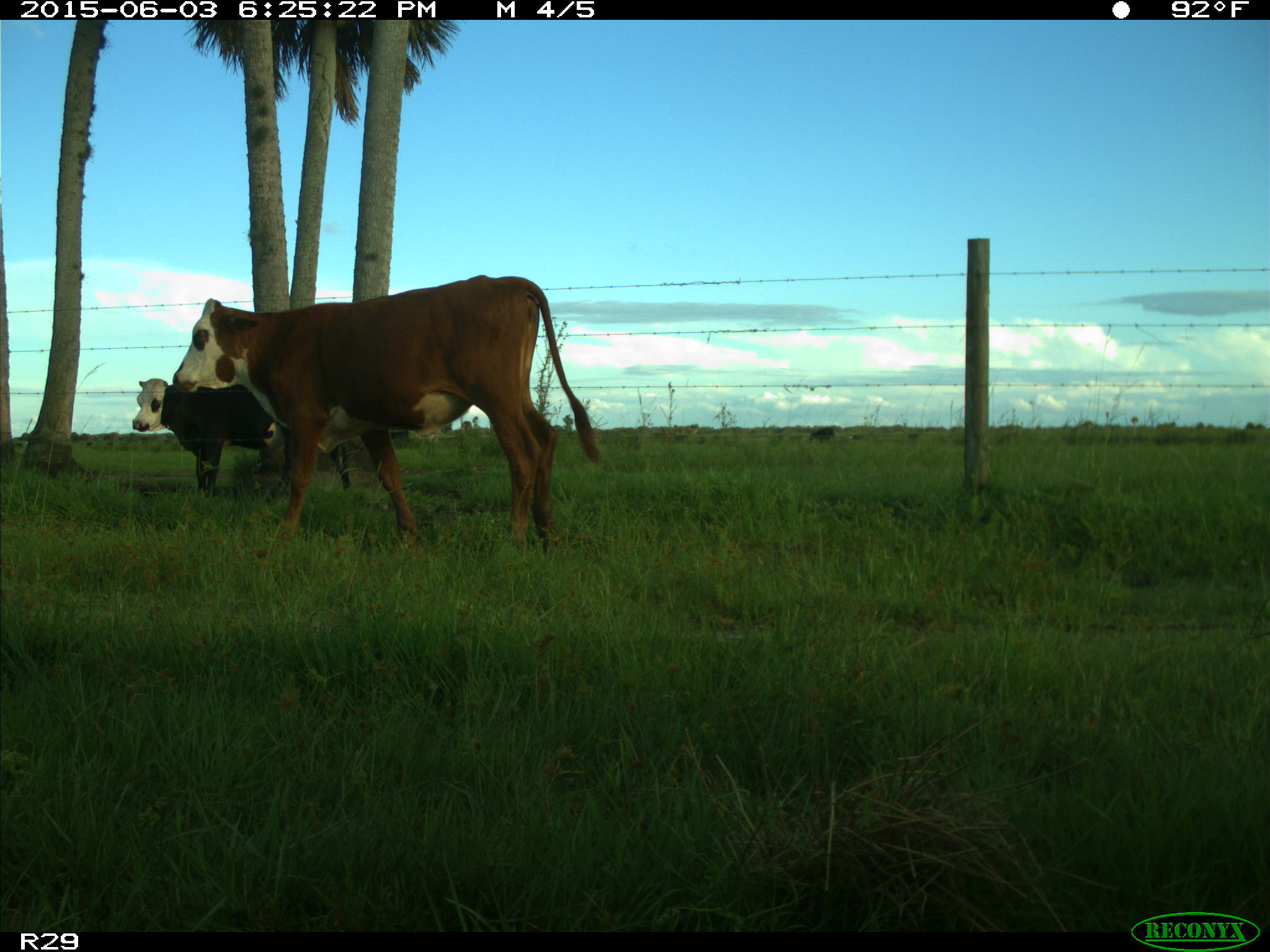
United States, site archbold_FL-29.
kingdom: Animalia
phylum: Chordata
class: Mammalia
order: Artiodactyla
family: Bovidae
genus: Bos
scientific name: Bos taurus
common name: domestic cow